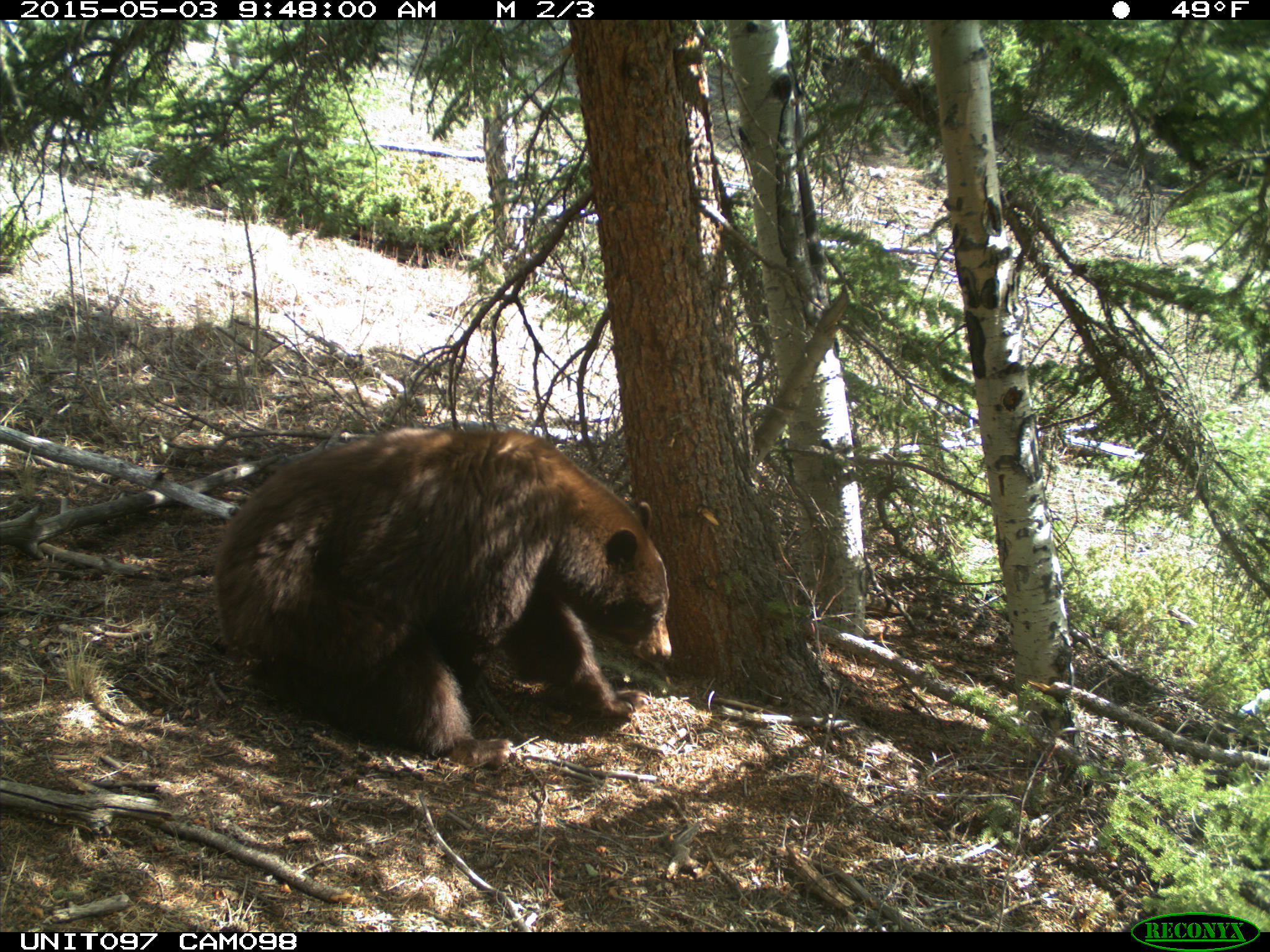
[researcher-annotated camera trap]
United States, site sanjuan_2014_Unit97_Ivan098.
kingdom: Animalia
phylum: Chordata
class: Mammalia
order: Carnivora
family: Ursidae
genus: Ursus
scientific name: Ursus americanus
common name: american black bear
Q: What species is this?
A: Ursus americanus (american black bear).